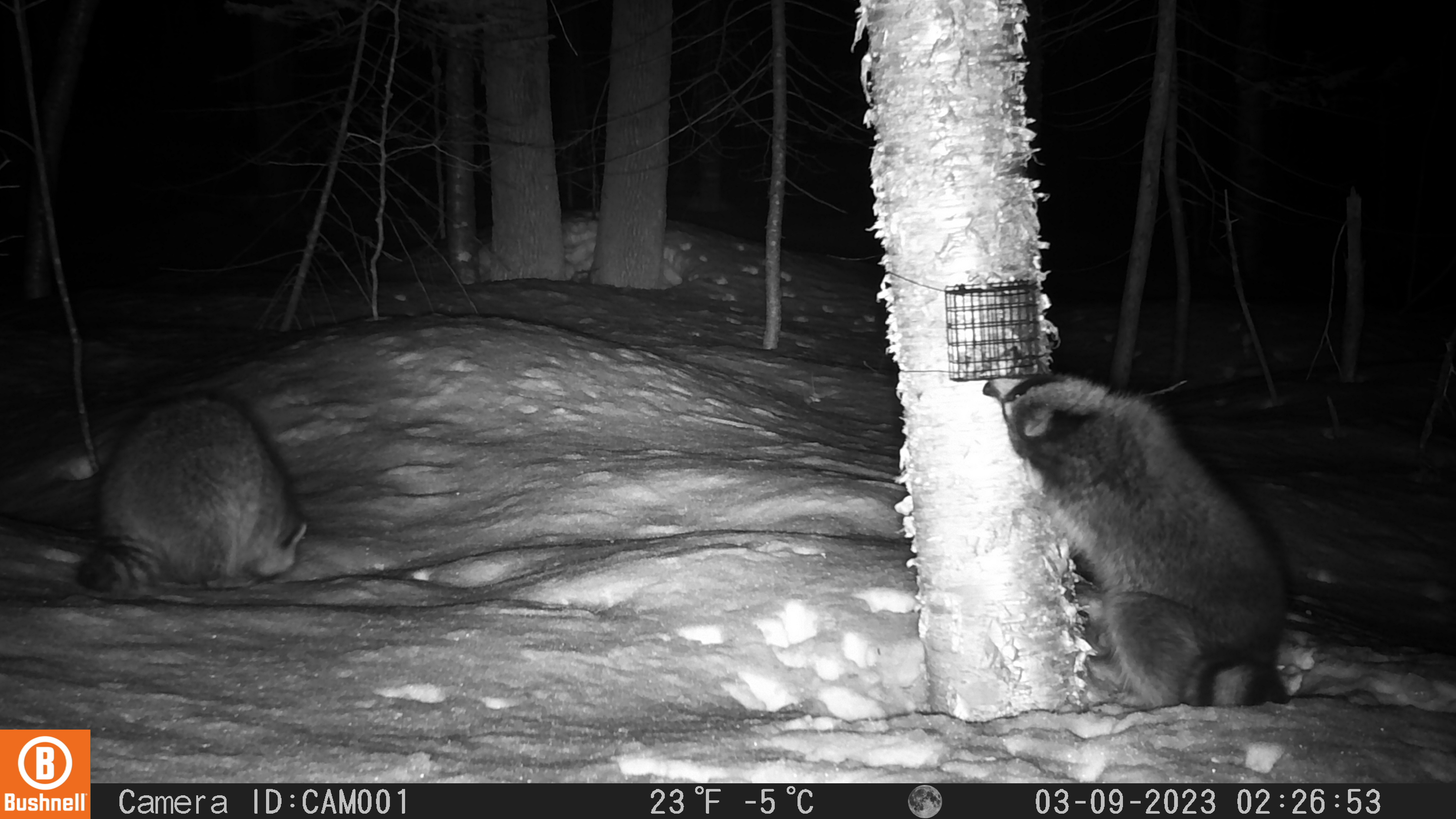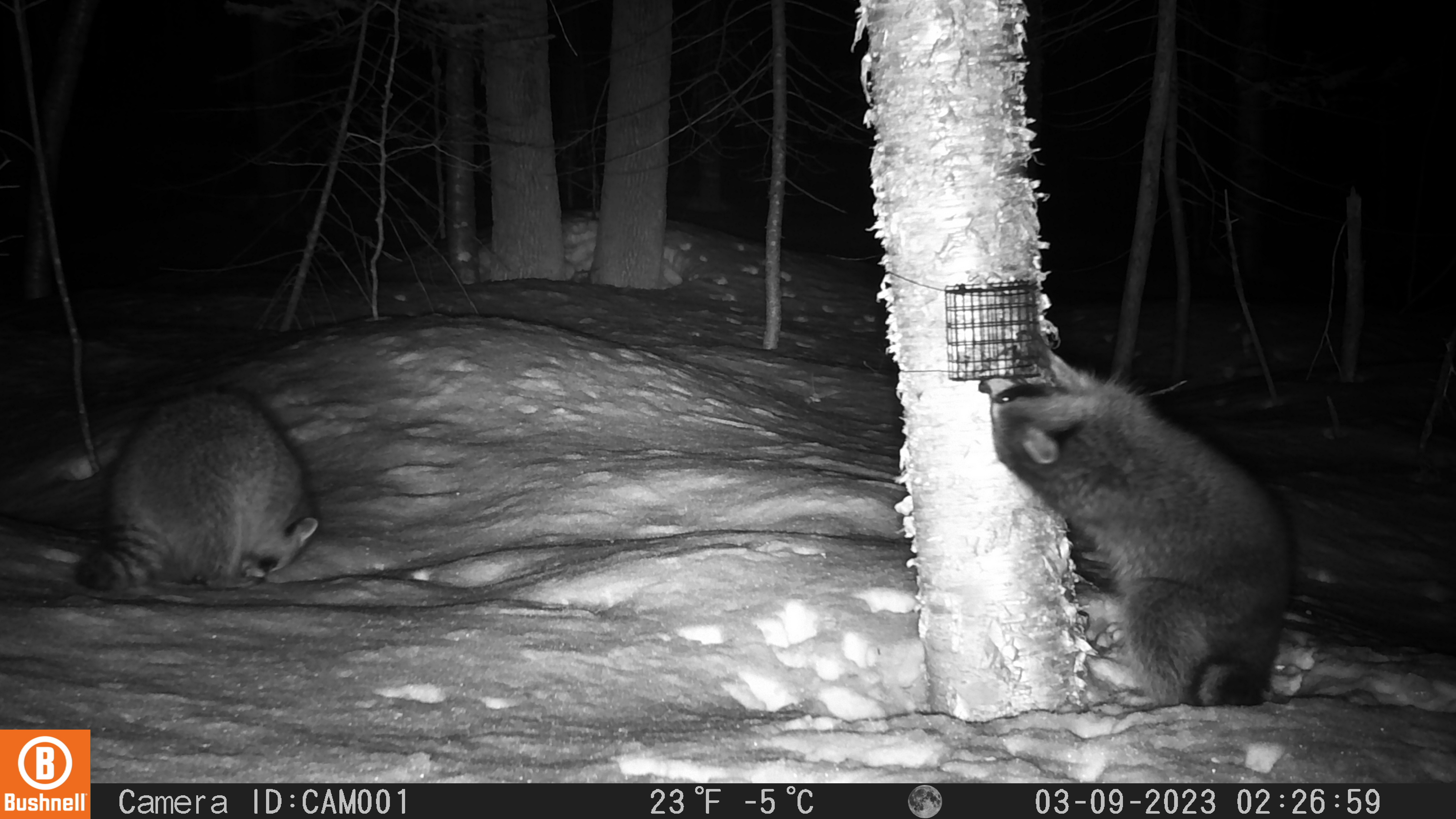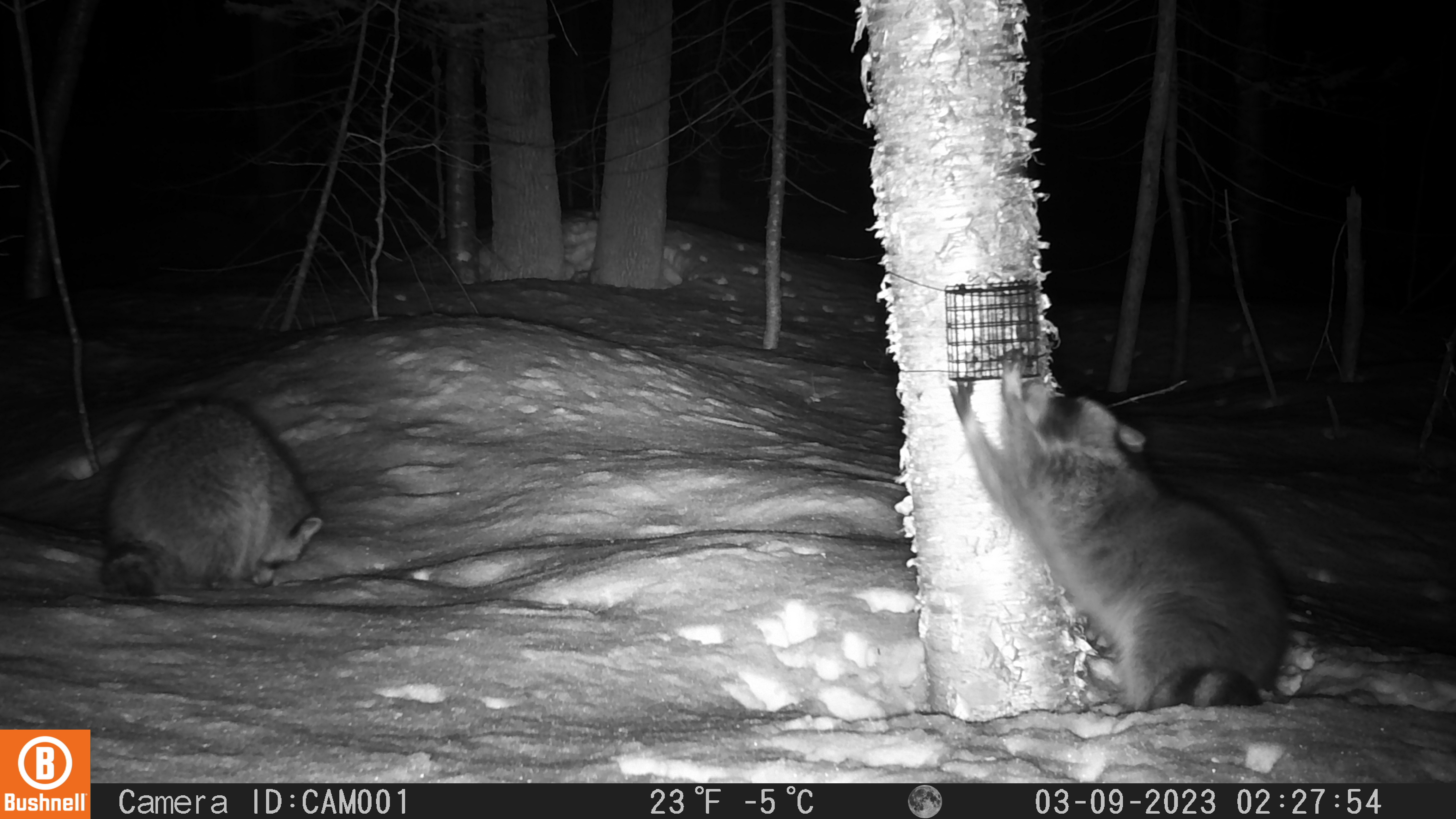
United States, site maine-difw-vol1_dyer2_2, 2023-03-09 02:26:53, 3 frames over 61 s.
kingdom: Animalia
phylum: Chordata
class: Mammalia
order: Carnivora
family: Procyonidae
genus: Procyon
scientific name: Procyon lotor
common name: raccoon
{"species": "raccoon (Procyon lotor)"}